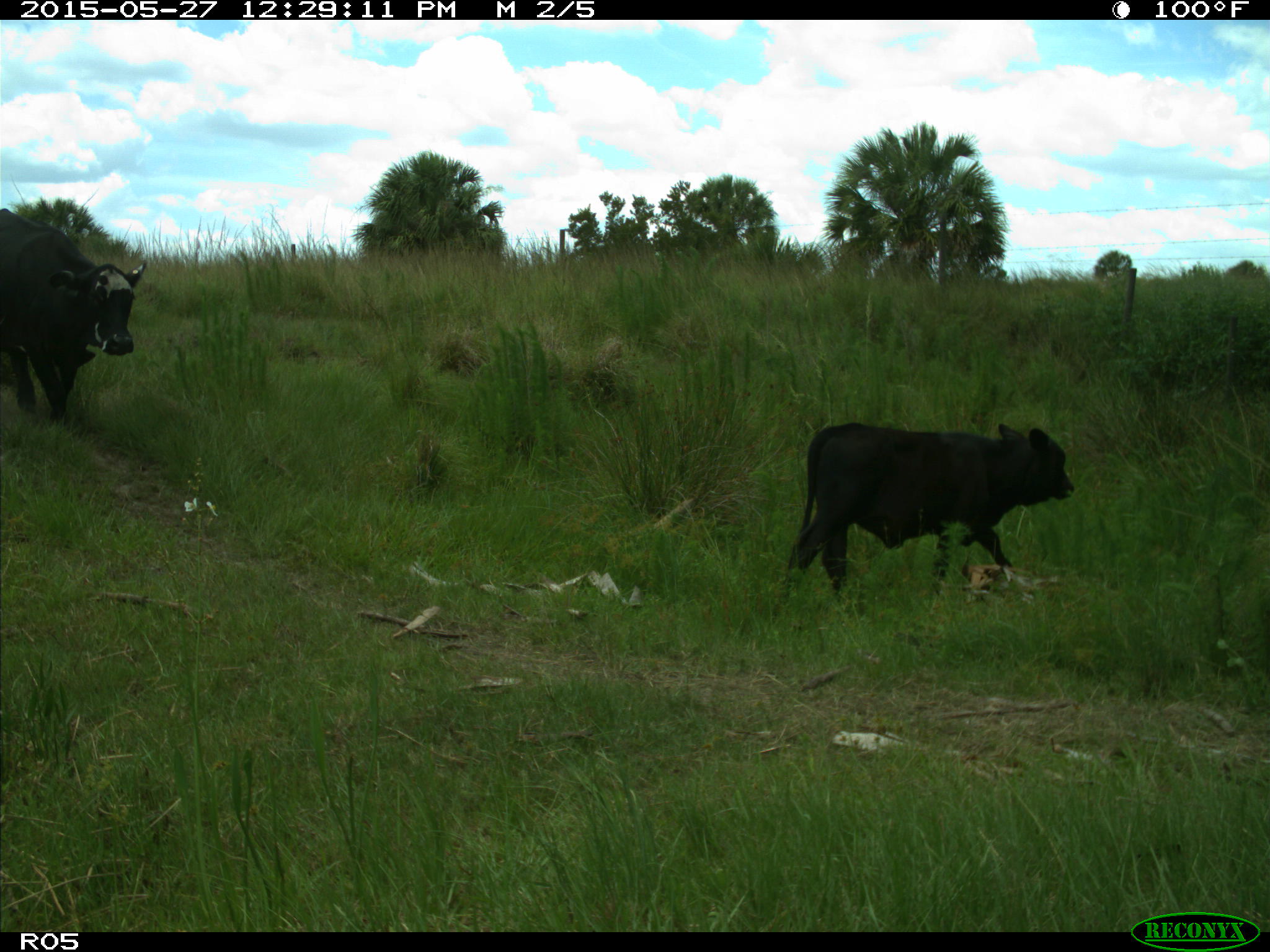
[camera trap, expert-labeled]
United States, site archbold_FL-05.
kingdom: Animalia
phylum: Chordata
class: Mammalia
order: Artiodactyla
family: Bovidae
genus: Bos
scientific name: Bos taurus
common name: domestic cow